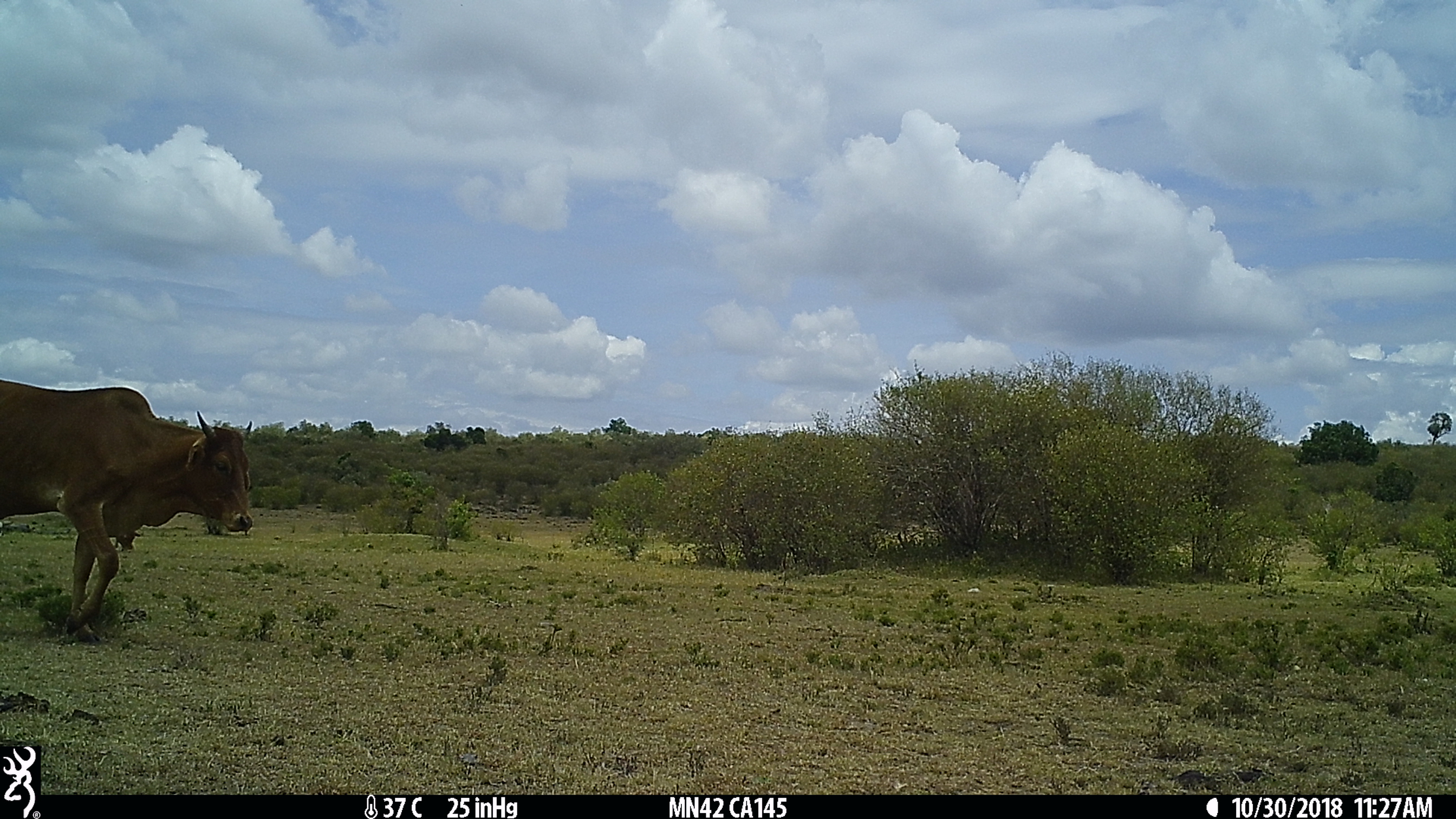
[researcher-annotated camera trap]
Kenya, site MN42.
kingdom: Animalia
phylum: Chordata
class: Mammalia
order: Artiodactyla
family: Bovidae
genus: Bos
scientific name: Bos taurus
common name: cattle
Cattle (Bos taurus).